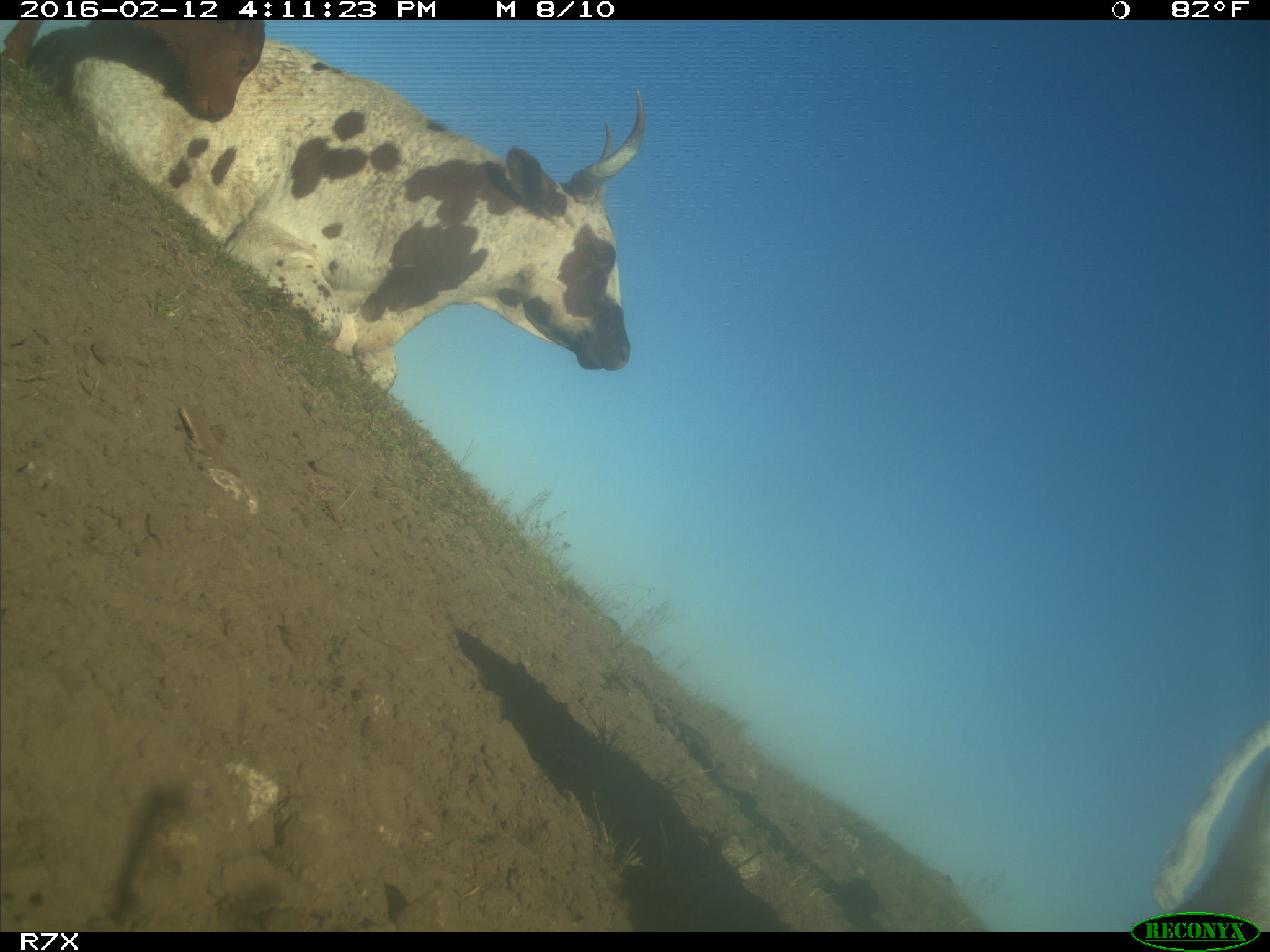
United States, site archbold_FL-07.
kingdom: Animalia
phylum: Chordata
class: Mammalia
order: Artiodactyla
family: Bovidae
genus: Bos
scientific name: Bos taurus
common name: domestic cow